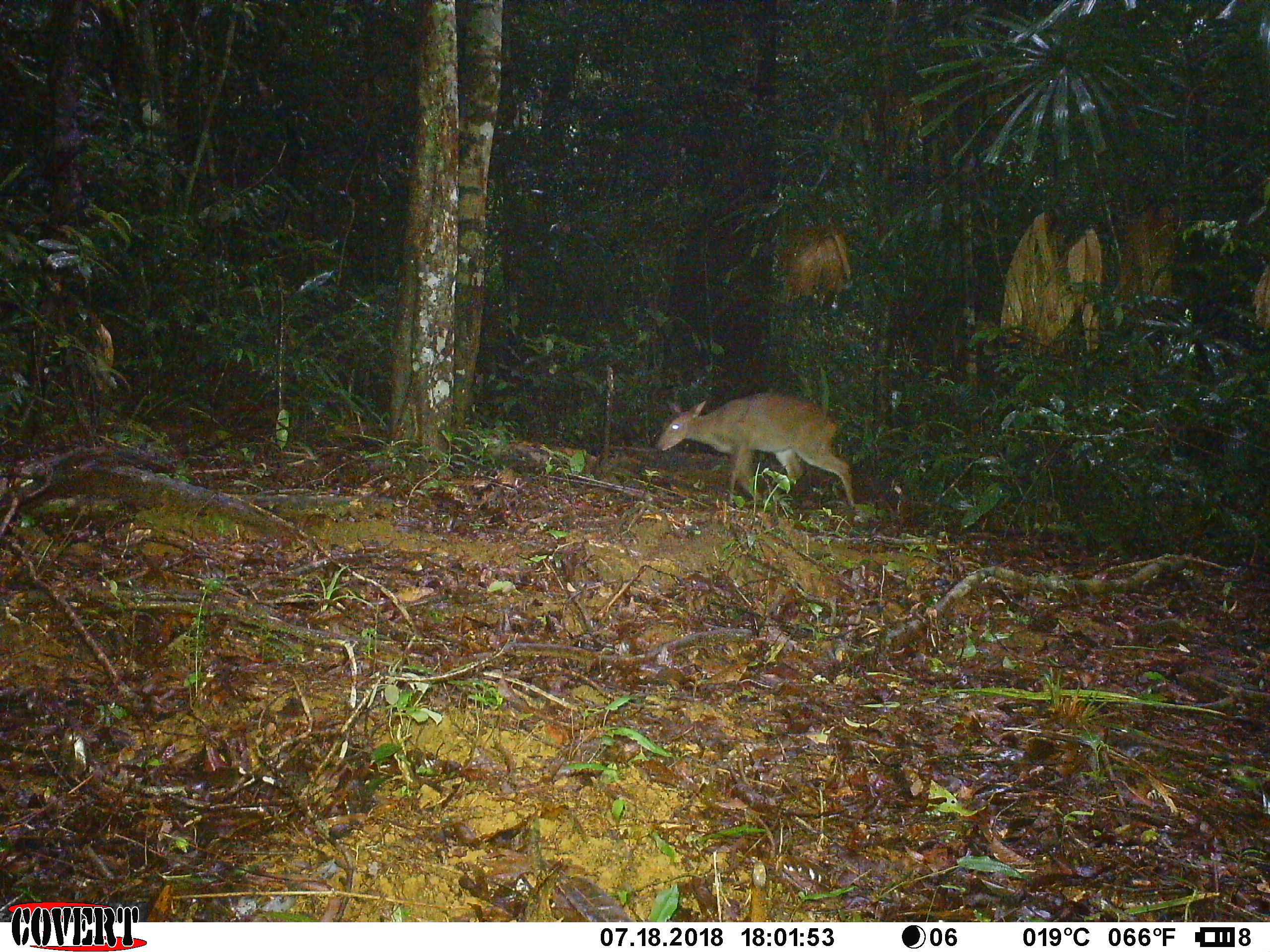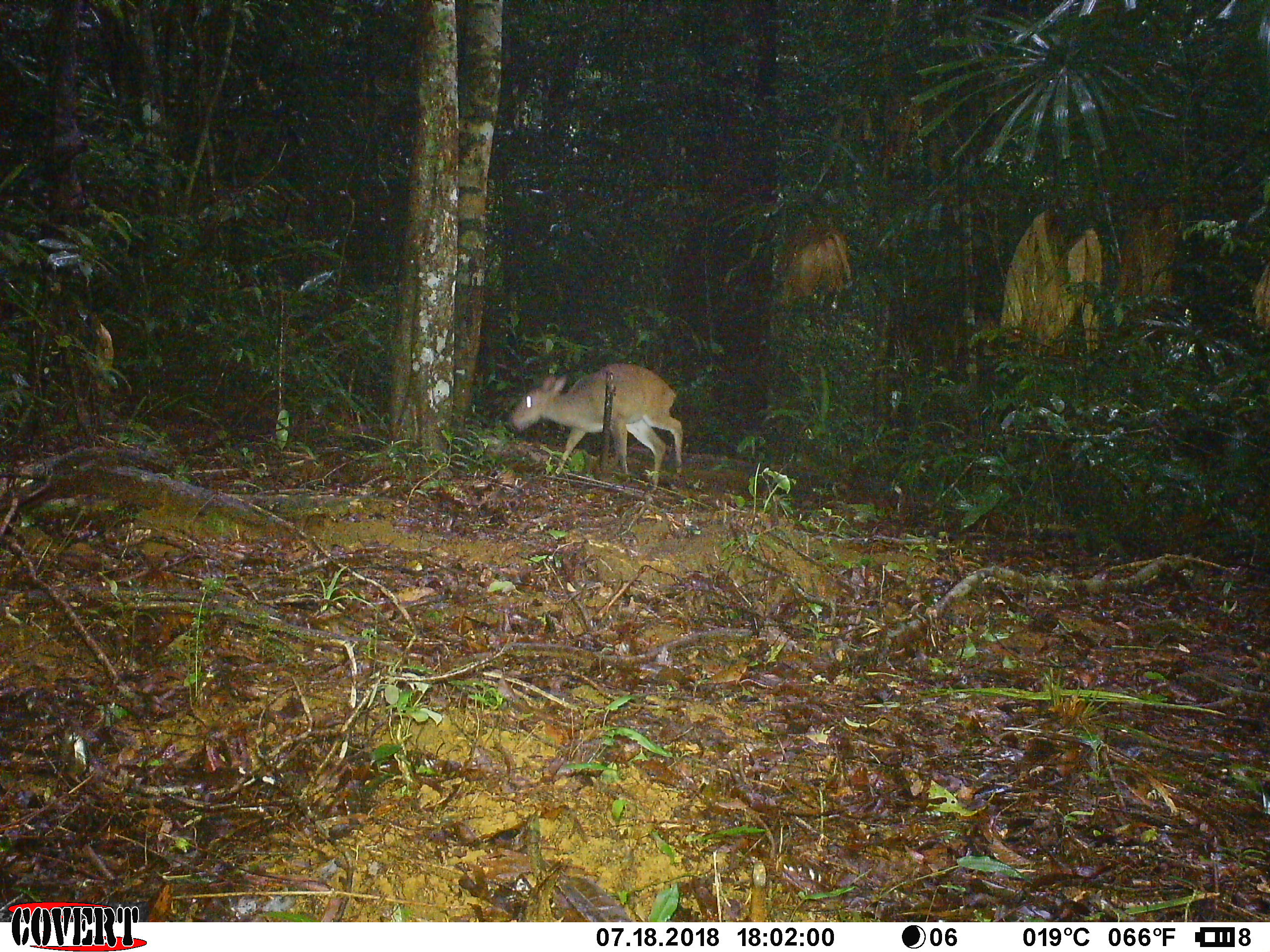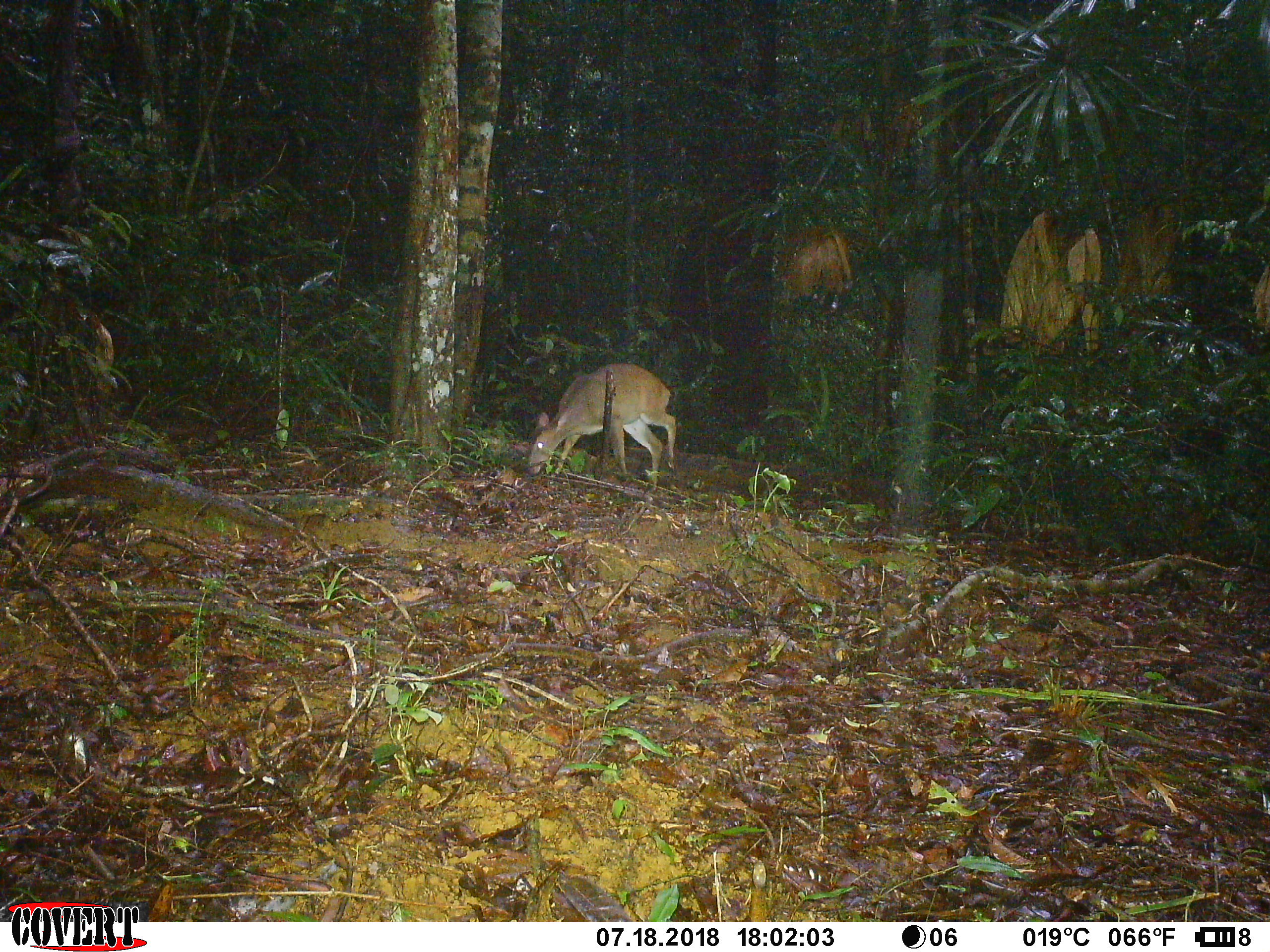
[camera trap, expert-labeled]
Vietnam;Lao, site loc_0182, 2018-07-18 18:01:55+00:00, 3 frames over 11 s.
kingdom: Animalia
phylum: Chordata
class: Mammalia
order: Artiodactyla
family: Cervidae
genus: Muntiacus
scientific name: Muntiacus vuquangensis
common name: large-antlered muntjac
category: large antlered muntjac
Large antlered muntjac (large-antlered muntjac) (Muntiacus vuquangensis). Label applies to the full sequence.